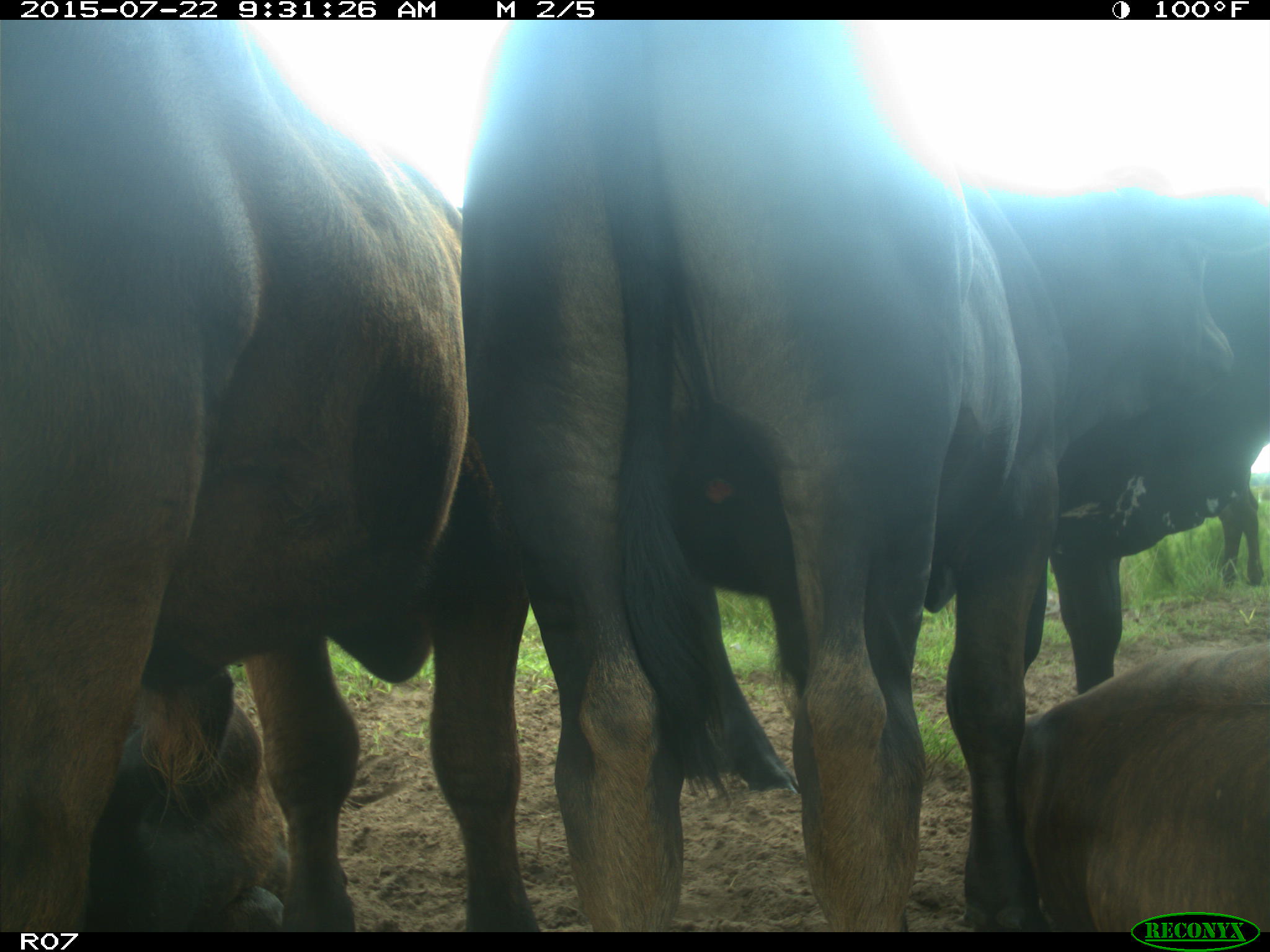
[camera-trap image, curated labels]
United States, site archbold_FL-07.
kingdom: Animalia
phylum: Chordata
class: Aves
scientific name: Aves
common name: birds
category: unidentified bird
Unidentified bird (birds) (Aves).